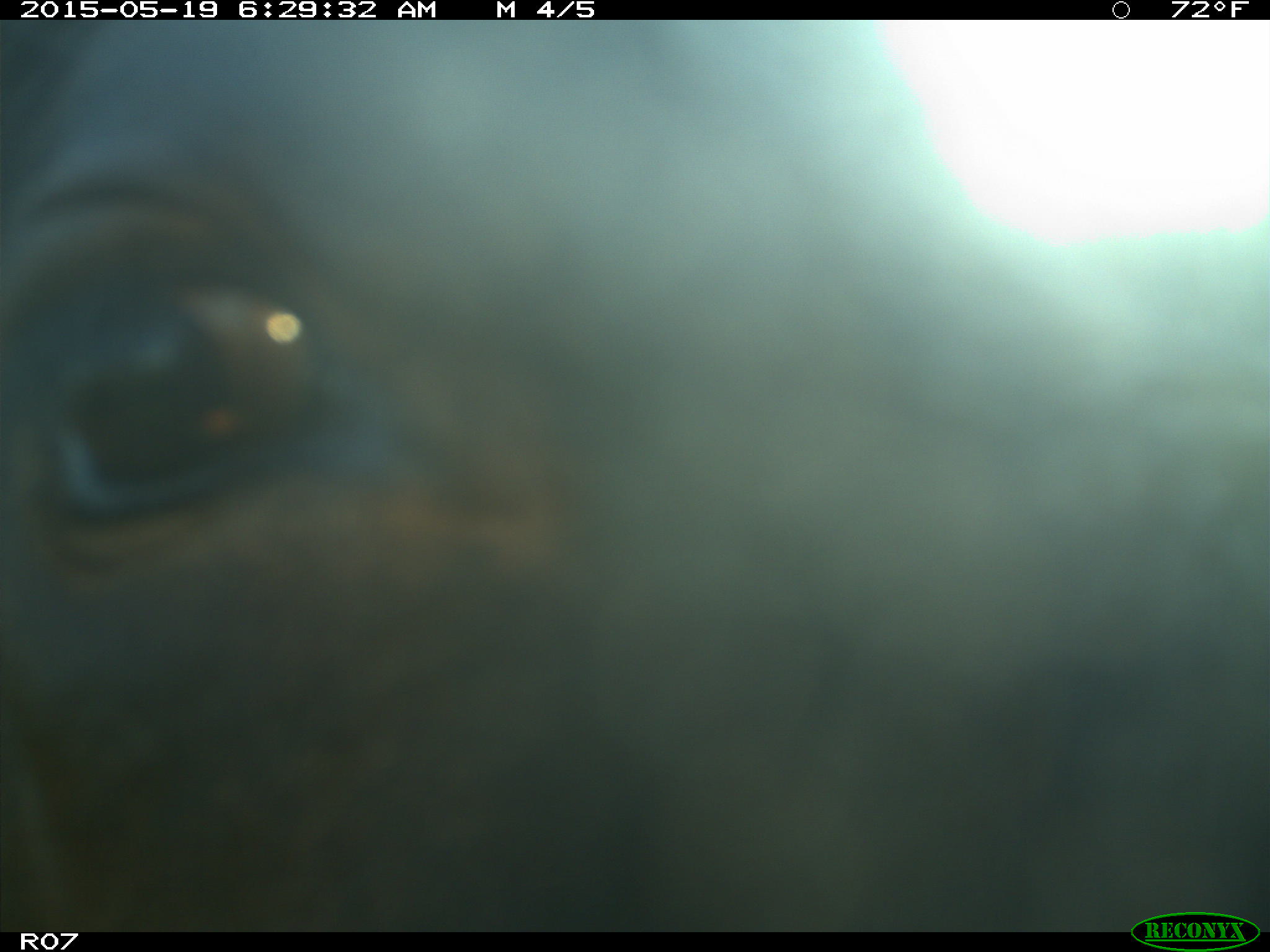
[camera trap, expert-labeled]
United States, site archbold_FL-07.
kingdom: Animalia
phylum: Chordata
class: Mammalia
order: Artiodactyla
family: Bovidae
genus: Bos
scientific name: Bos taurus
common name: domestic cow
Bos taurus (domestic cow).